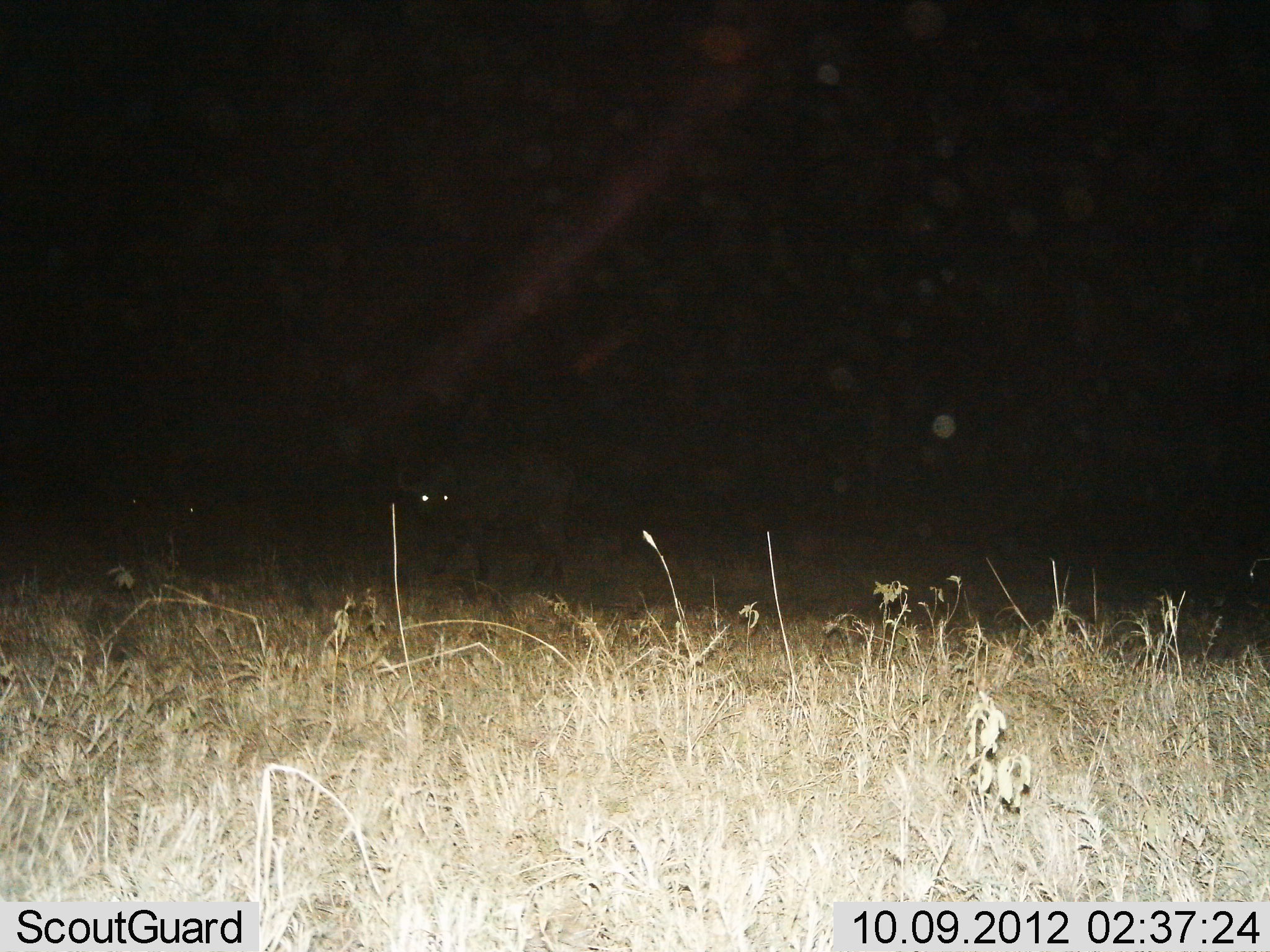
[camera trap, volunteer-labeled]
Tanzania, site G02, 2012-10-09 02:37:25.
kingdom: Animalia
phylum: Chordata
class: Mammalia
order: Carnivora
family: Hyaenidae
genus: Crocuta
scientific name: Crocuta crocuta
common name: spotted hyena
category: hyenaspotted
Hyenaspotted (spotted hyena) (Crocuta crocuta), count 1. Behavior (volunteer vote fractions): standing 67%, resting 0%, moving 33%, interacting 0%. Young present (vote fraction): 0%. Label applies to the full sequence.